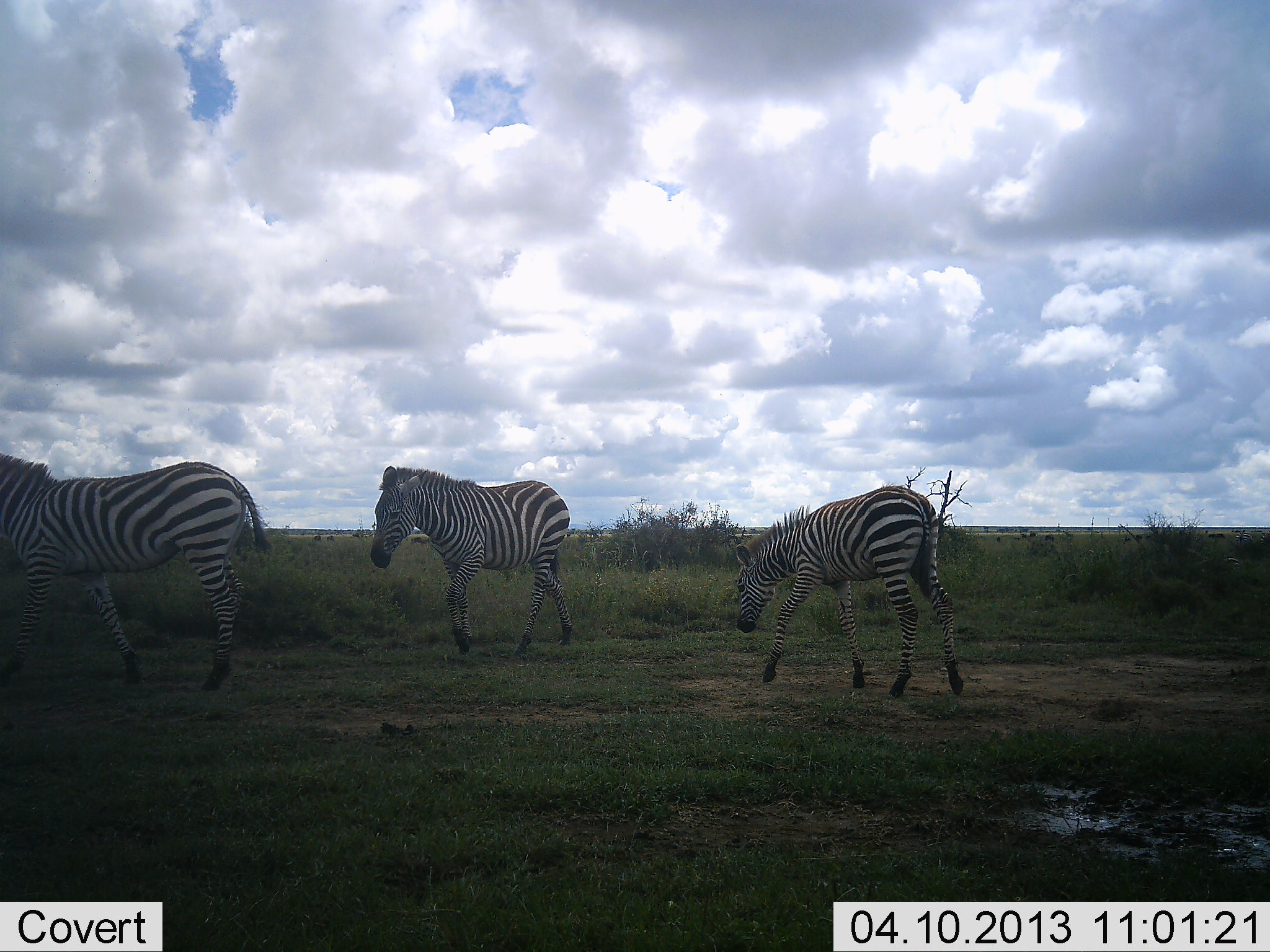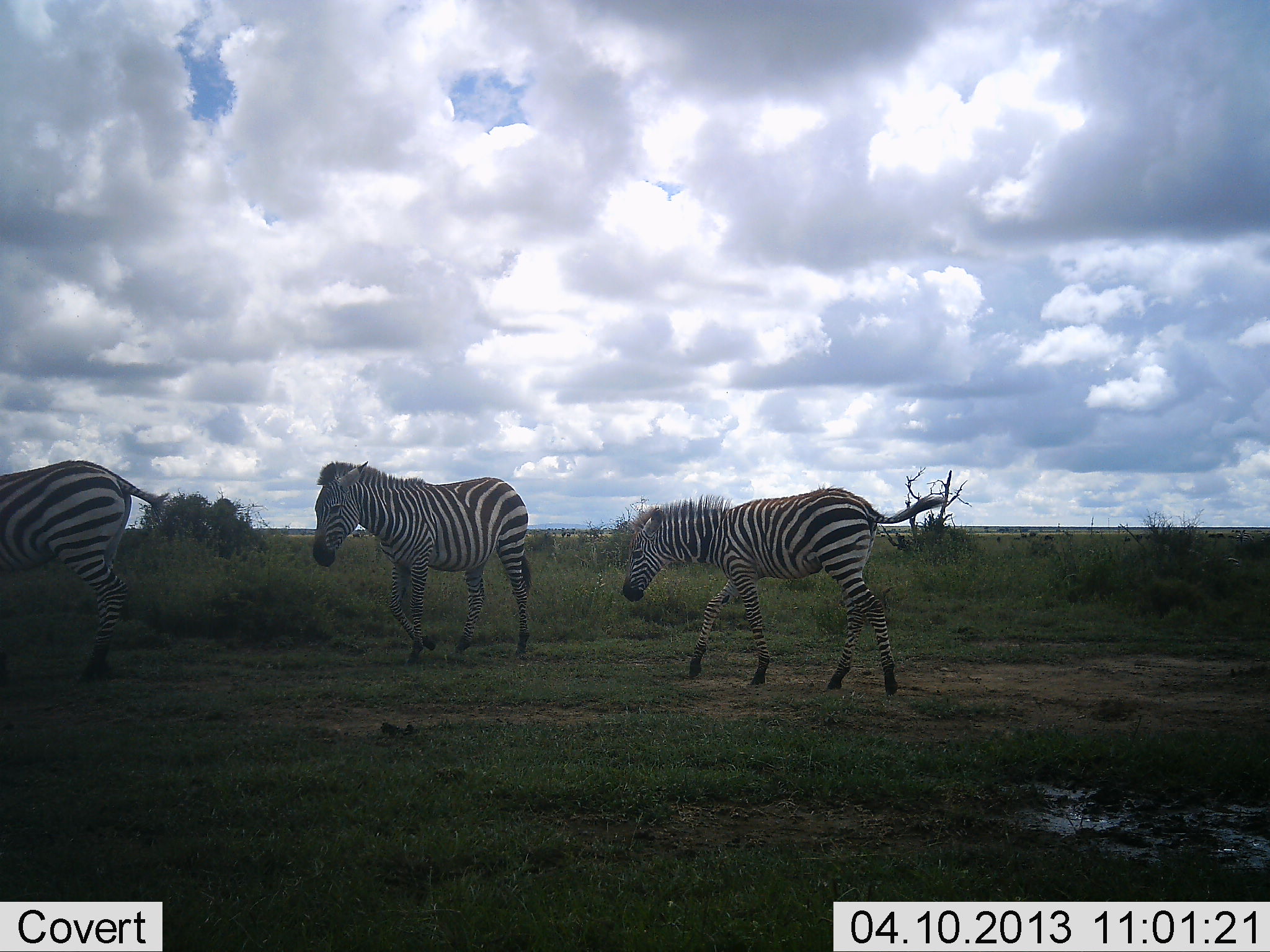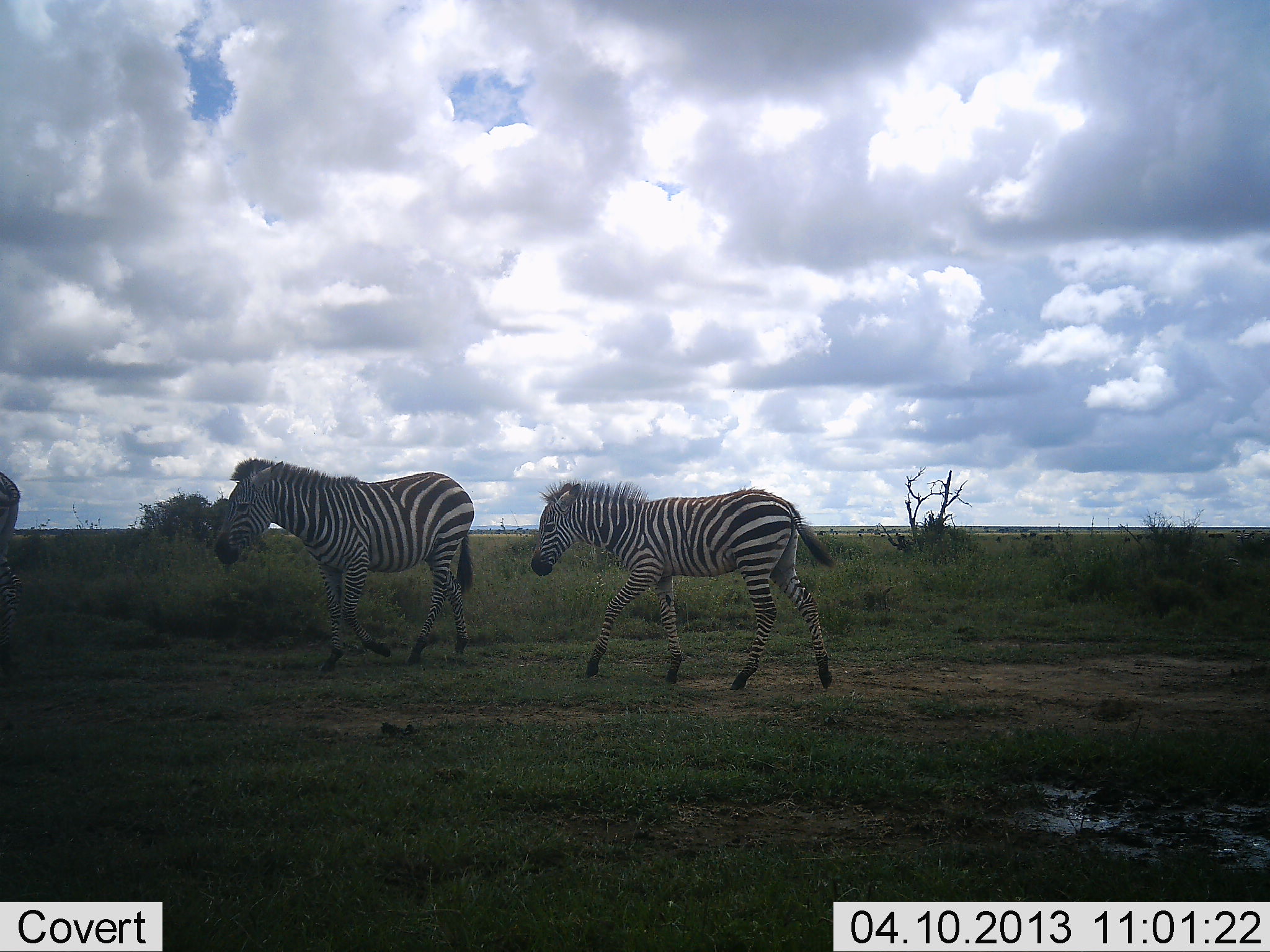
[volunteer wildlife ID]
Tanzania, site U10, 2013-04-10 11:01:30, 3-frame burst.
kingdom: Animalia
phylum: Chordata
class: Mammalia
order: Perissodactyla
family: Equidae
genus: Equus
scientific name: Equus quagga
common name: plains zebra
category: zebra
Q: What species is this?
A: Zebra (plains zebra) (Equus quagga).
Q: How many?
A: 3.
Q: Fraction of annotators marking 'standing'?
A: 7%.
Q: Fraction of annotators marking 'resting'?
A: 0%.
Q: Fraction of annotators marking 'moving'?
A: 100%.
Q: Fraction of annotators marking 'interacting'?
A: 0%.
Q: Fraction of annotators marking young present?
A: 50%.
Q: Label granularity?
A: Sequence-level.